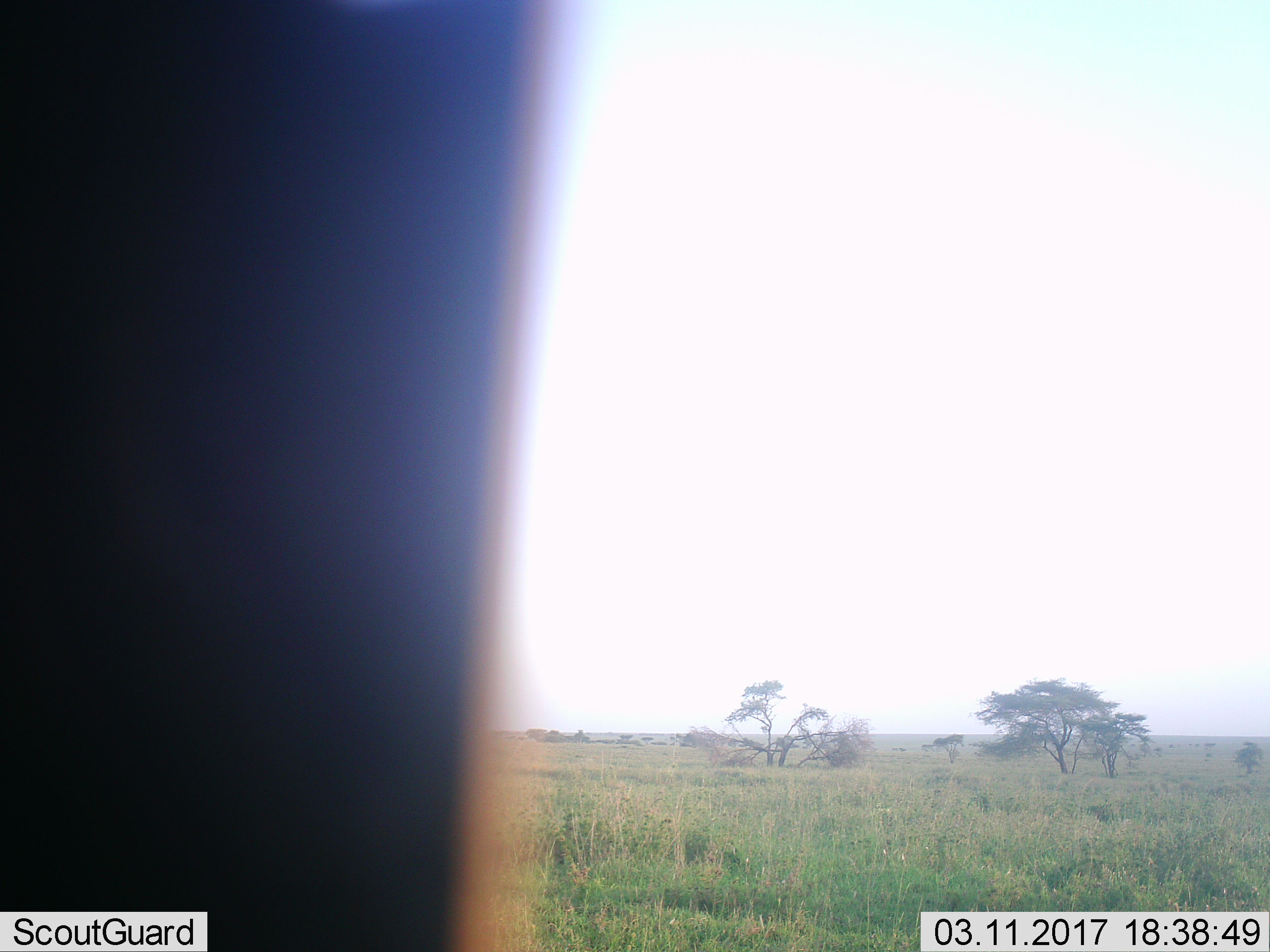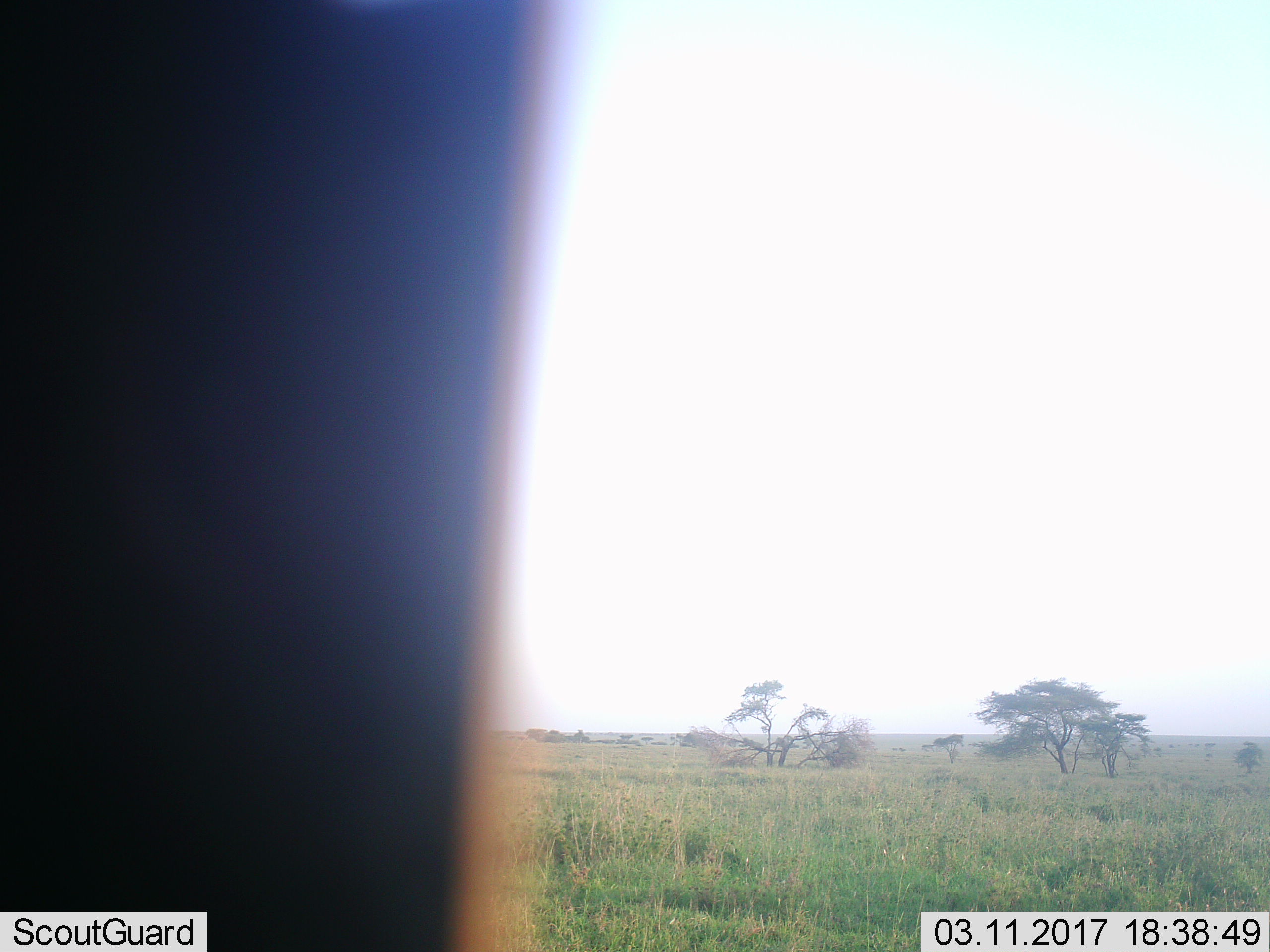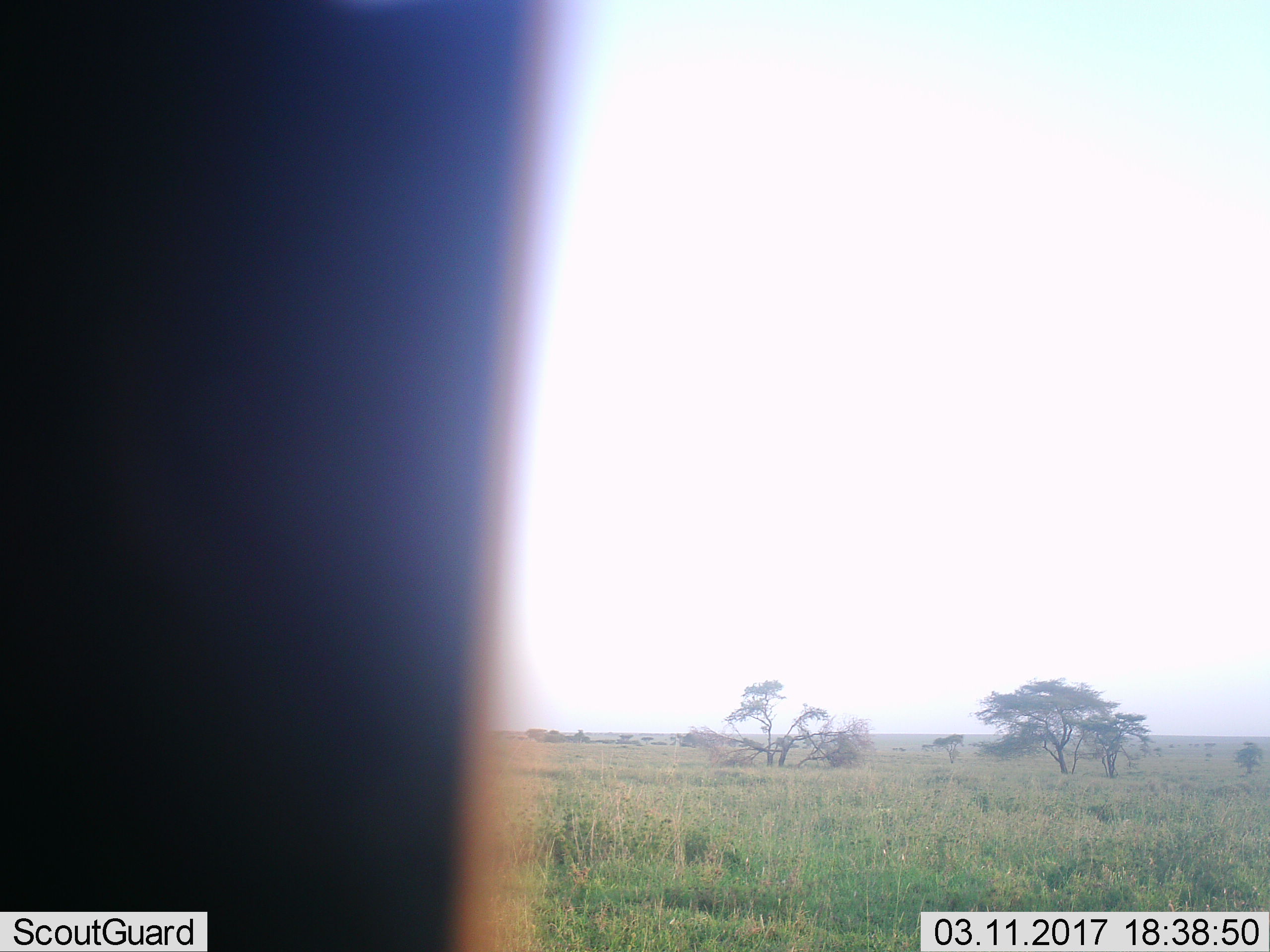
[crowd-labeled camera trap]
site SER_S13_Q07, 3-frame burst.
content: unidentified animal